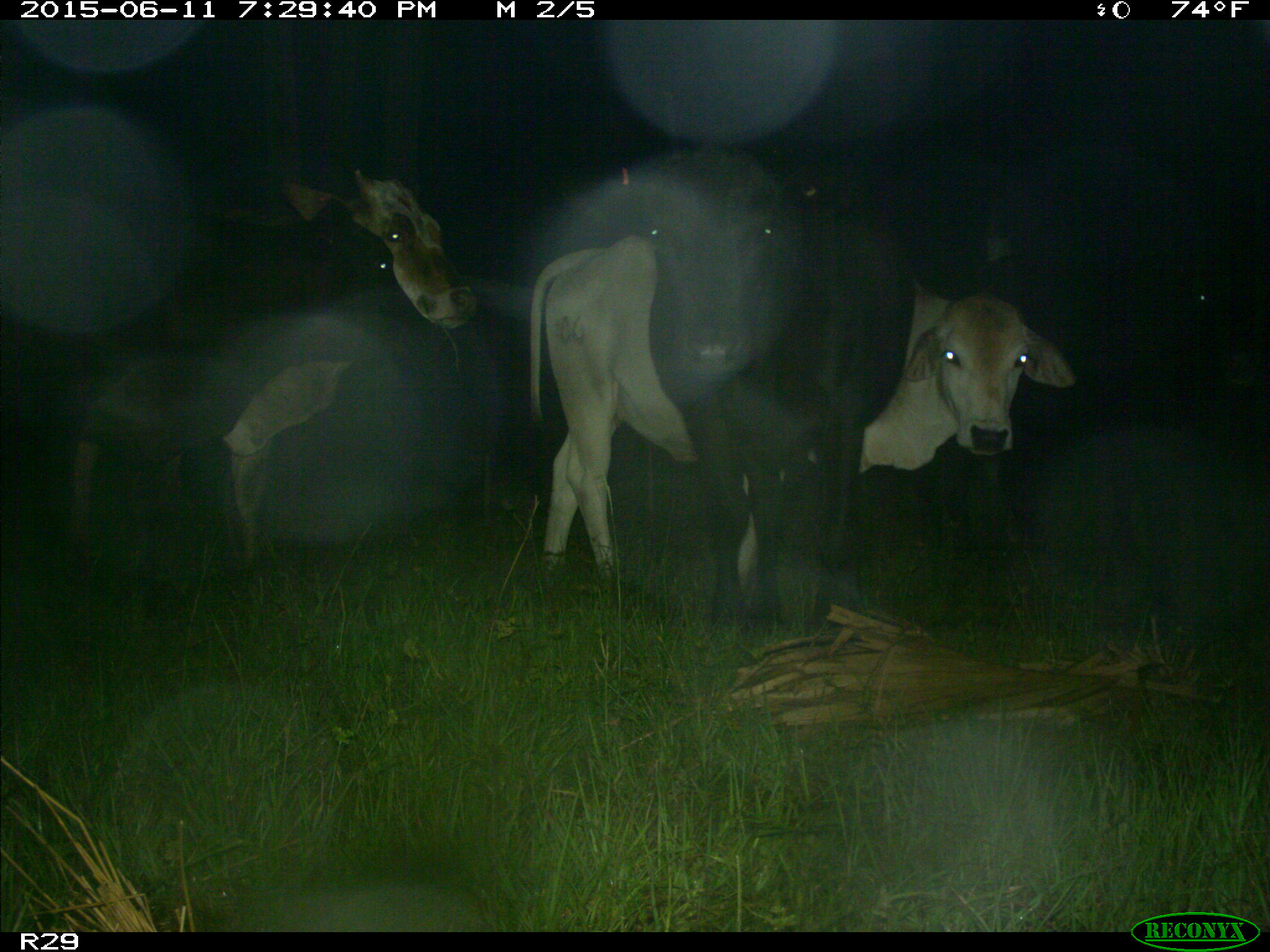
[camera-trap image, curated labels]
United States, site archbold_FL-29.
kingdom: Animalia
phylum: Chordata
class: Mammalia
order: Artiodactyla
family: Bovidae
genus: Bos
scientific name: Bos taurus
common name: domestic cow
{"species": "Bos taurus (domestic cow)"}